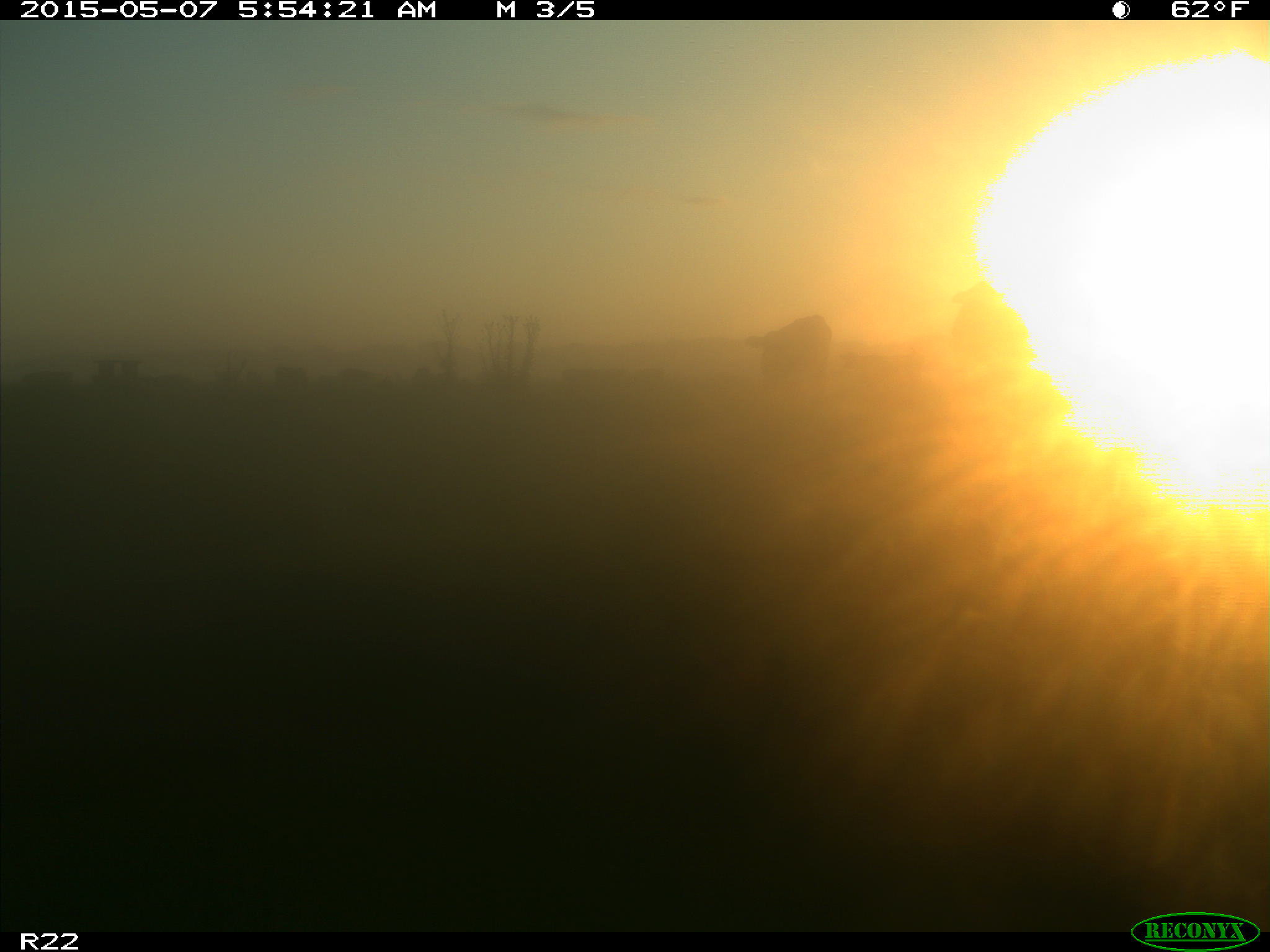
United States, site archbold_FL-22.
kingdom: Animalia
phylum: Chordata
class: Mammalia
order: Artiodactyla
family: Bovidae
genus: Bos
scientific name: Bos taurus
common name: domestic cow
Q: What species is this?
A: Bos taurus (domestic cow).